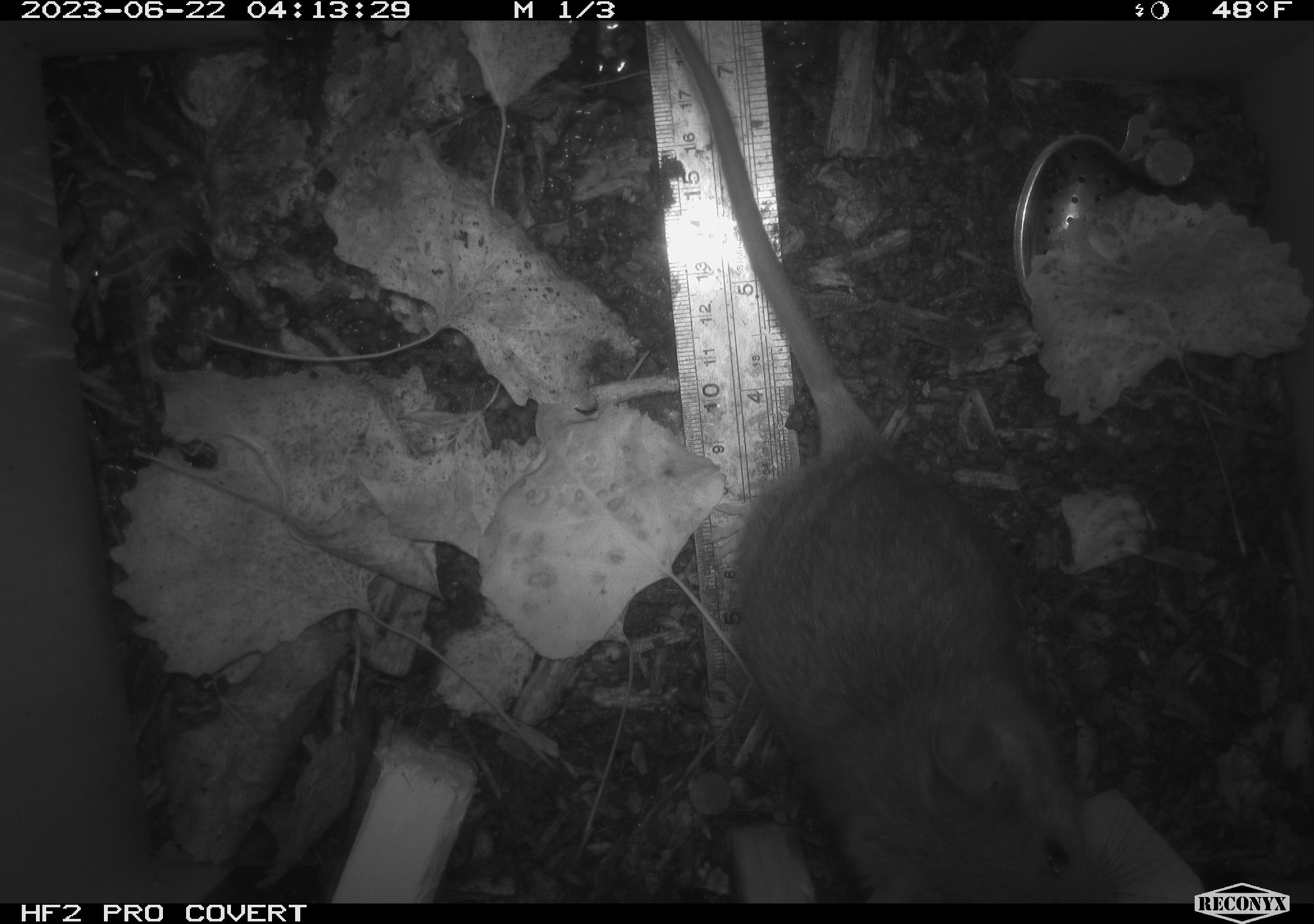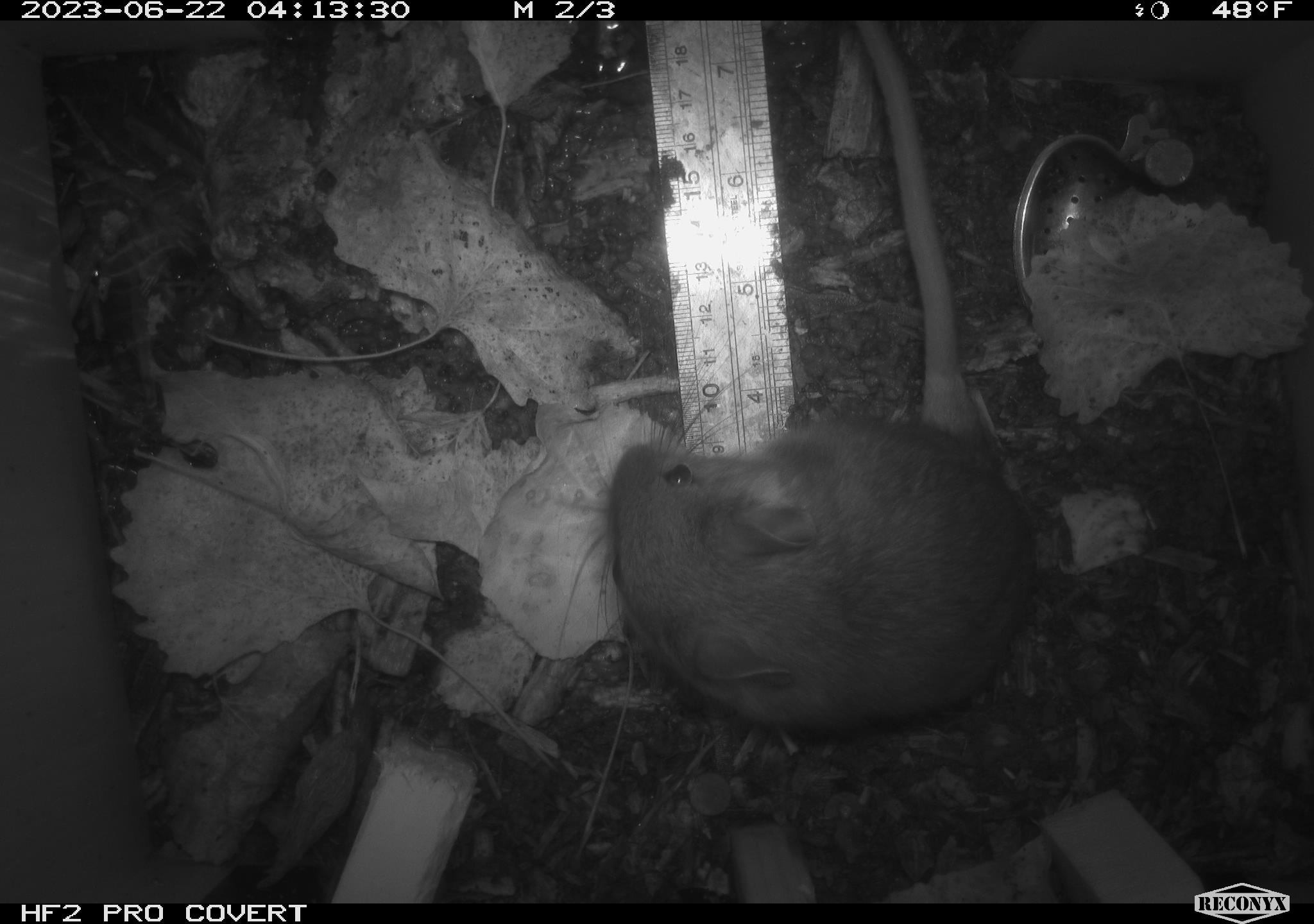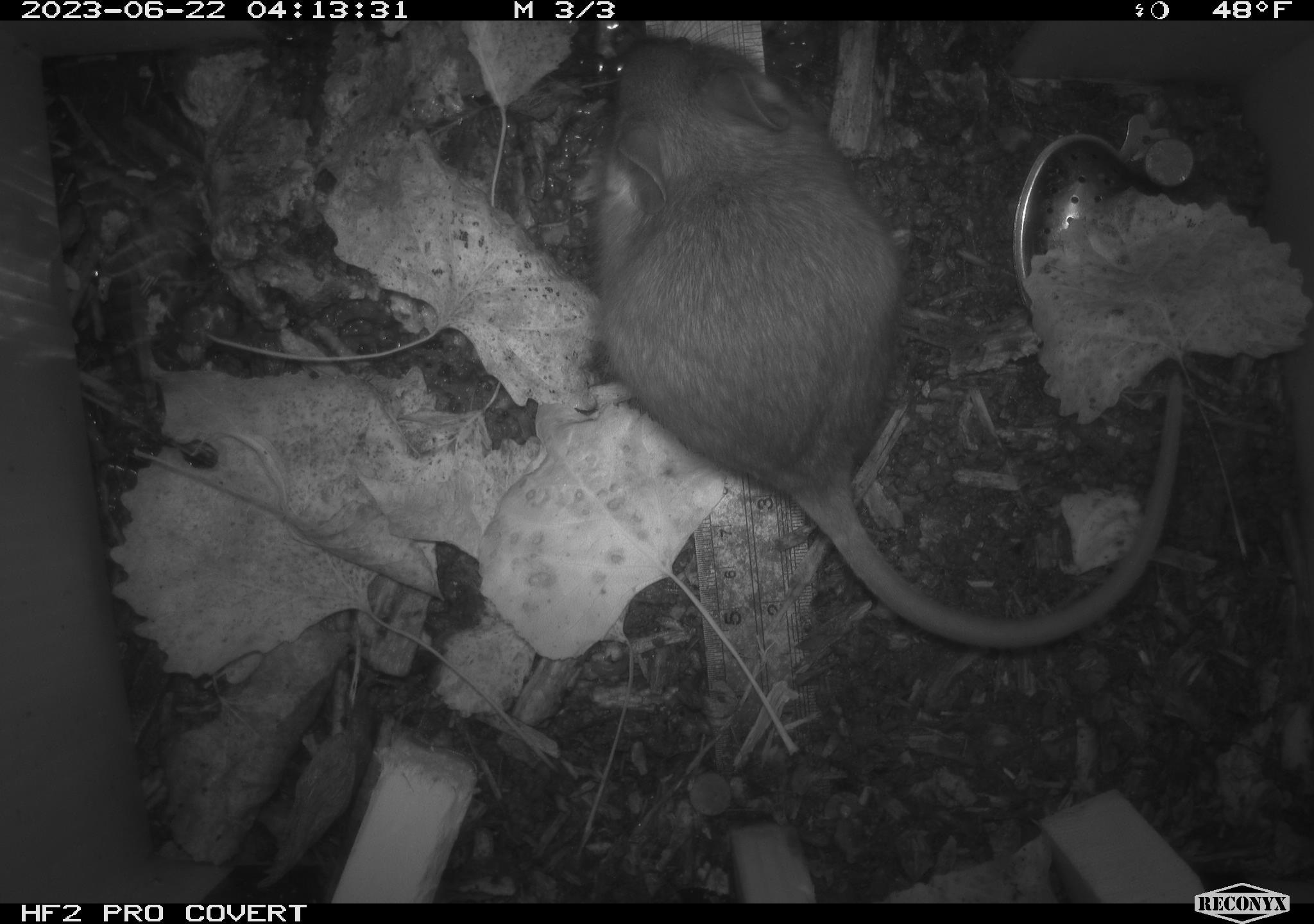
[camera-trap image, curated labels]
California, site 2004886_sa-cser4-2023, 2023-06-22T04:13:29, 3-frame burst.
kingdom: Animalia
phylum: Chordata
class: Mammalia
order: Rodentia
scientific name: Rodentia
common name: woodrat or rat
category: woodrat or rat species